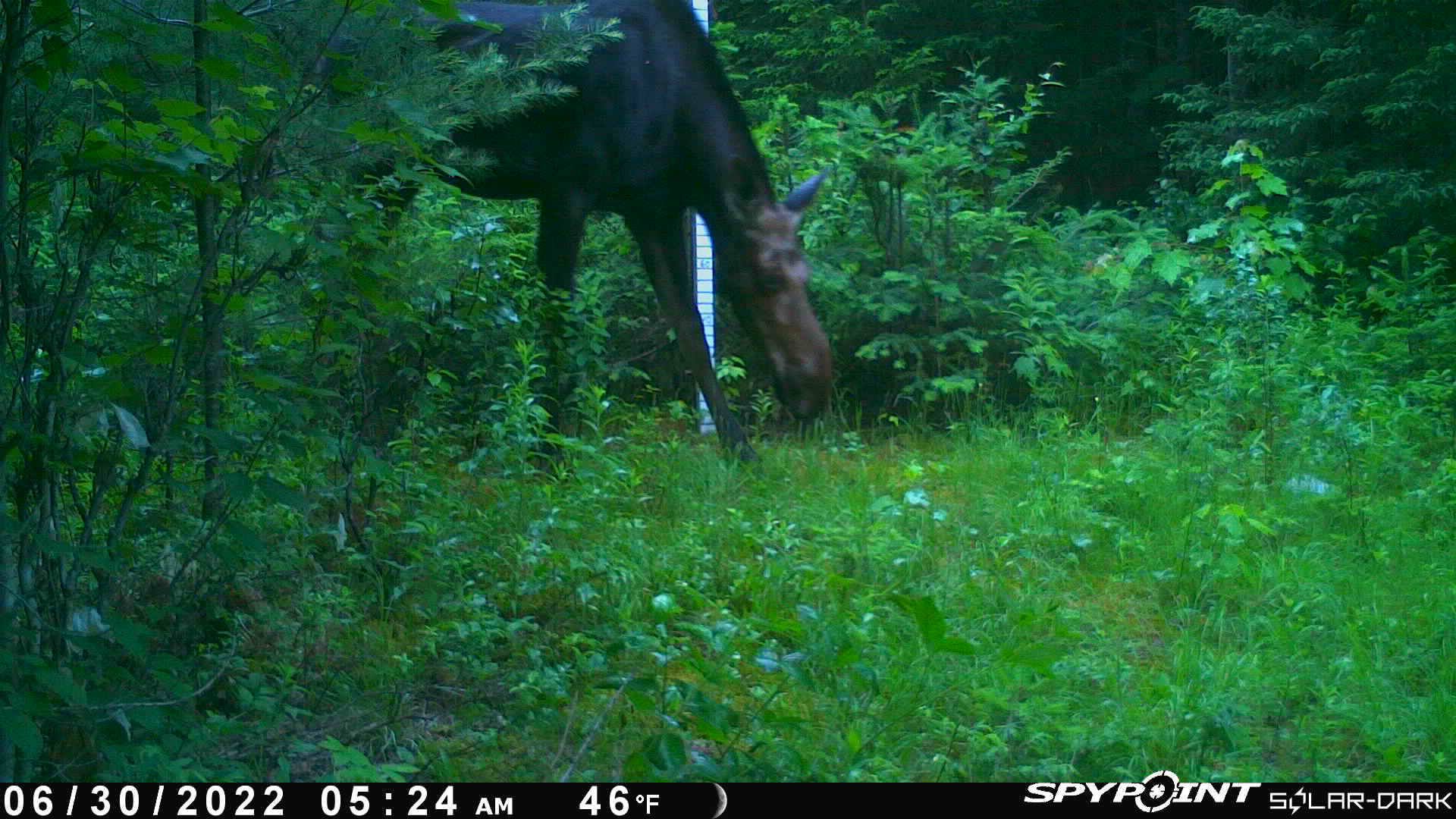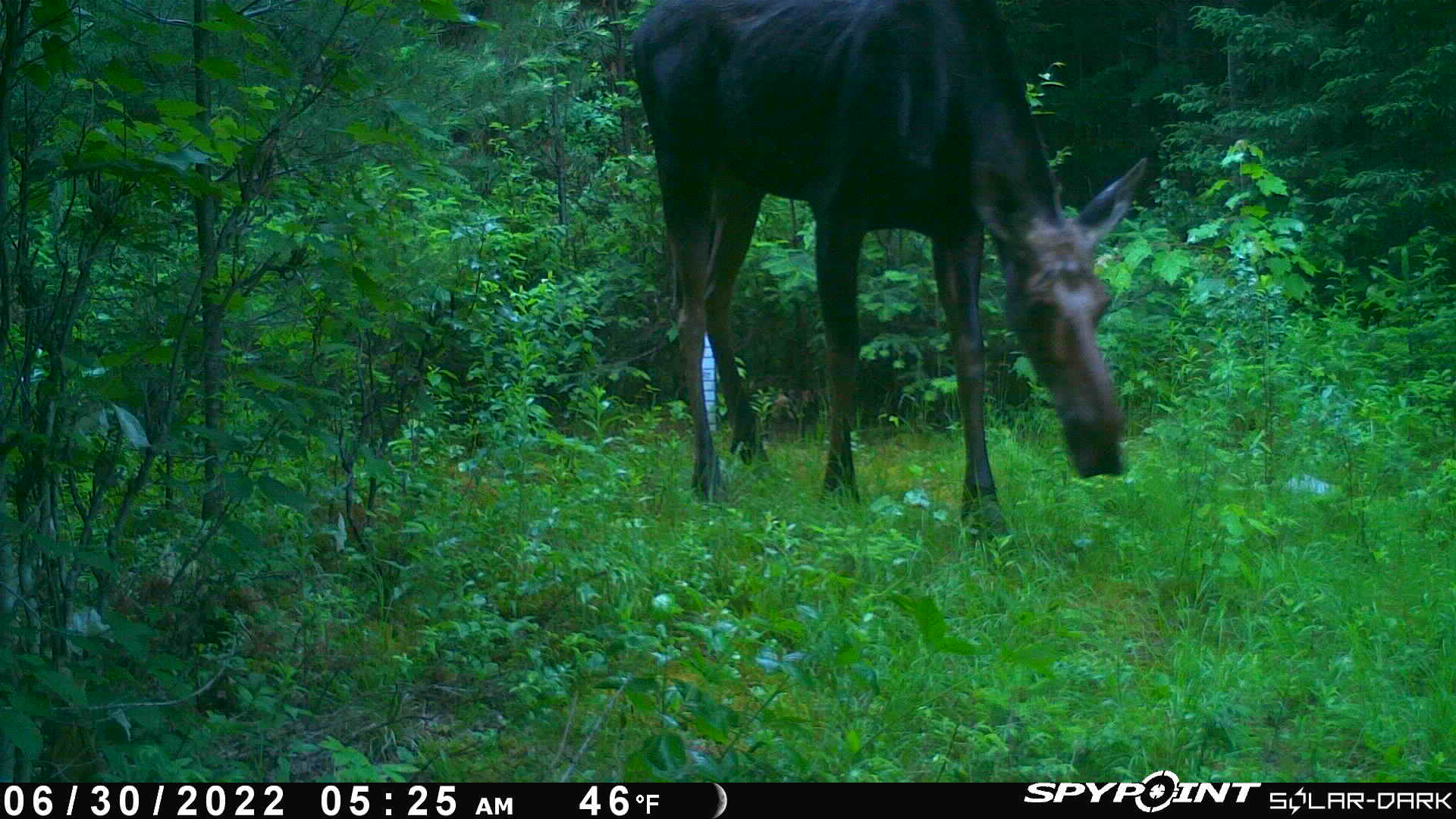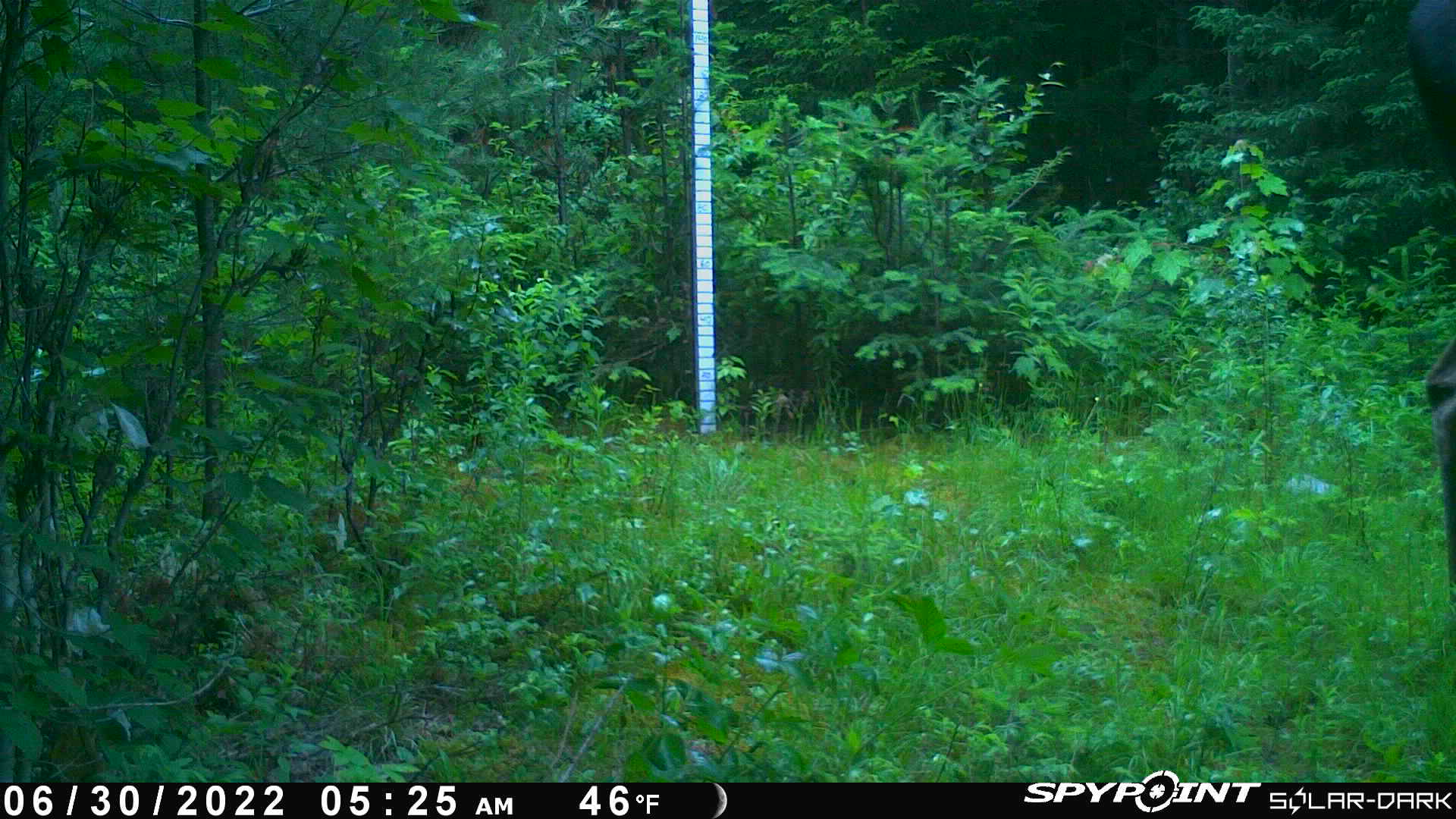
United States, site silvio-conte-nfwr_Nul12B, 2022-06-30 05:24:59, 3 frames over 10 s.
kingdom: Animalia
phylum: Chordata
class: Mammalia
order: Artiodactyla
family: Cervidae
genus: Alces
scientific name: Alces alces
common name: moose